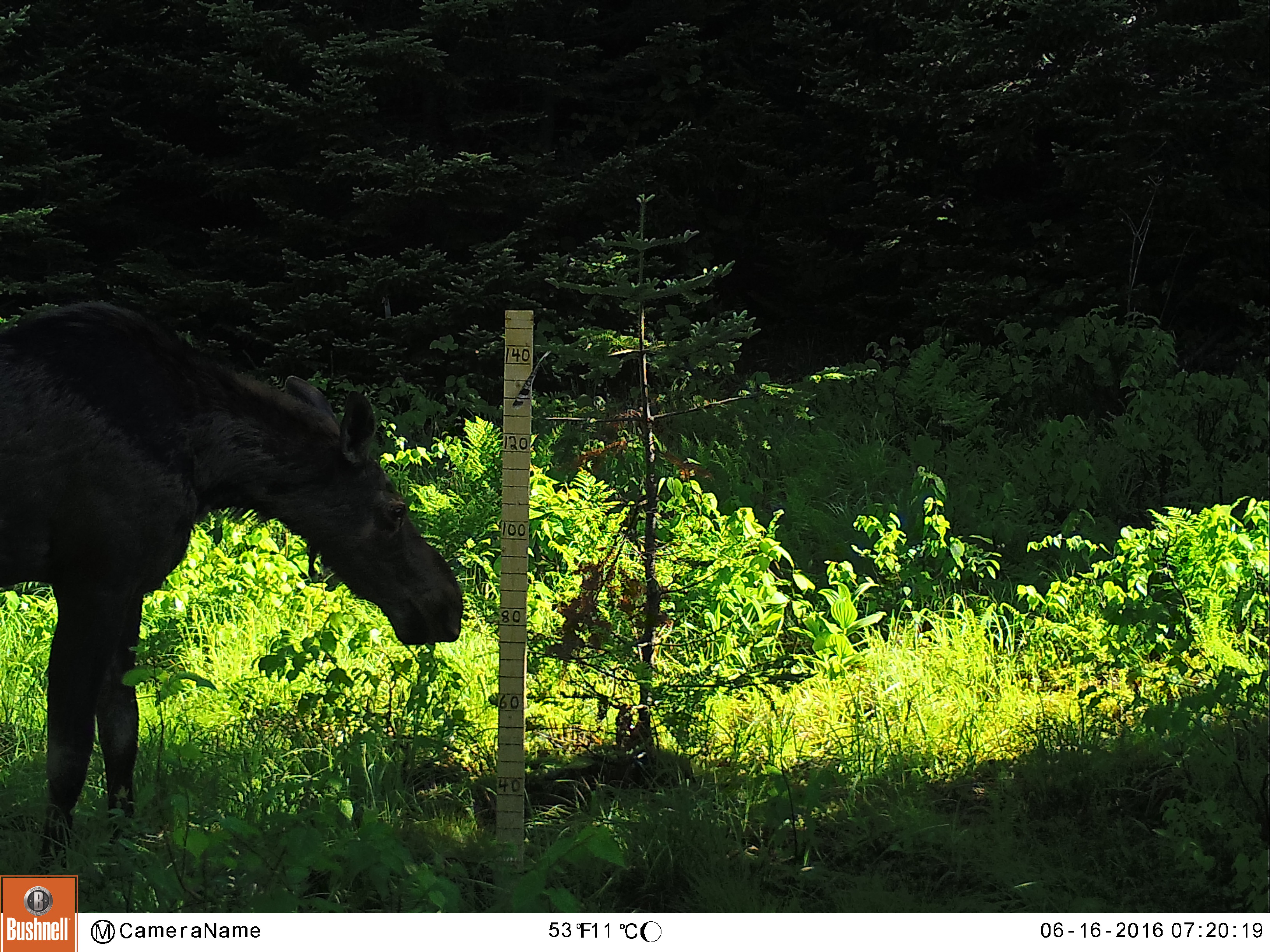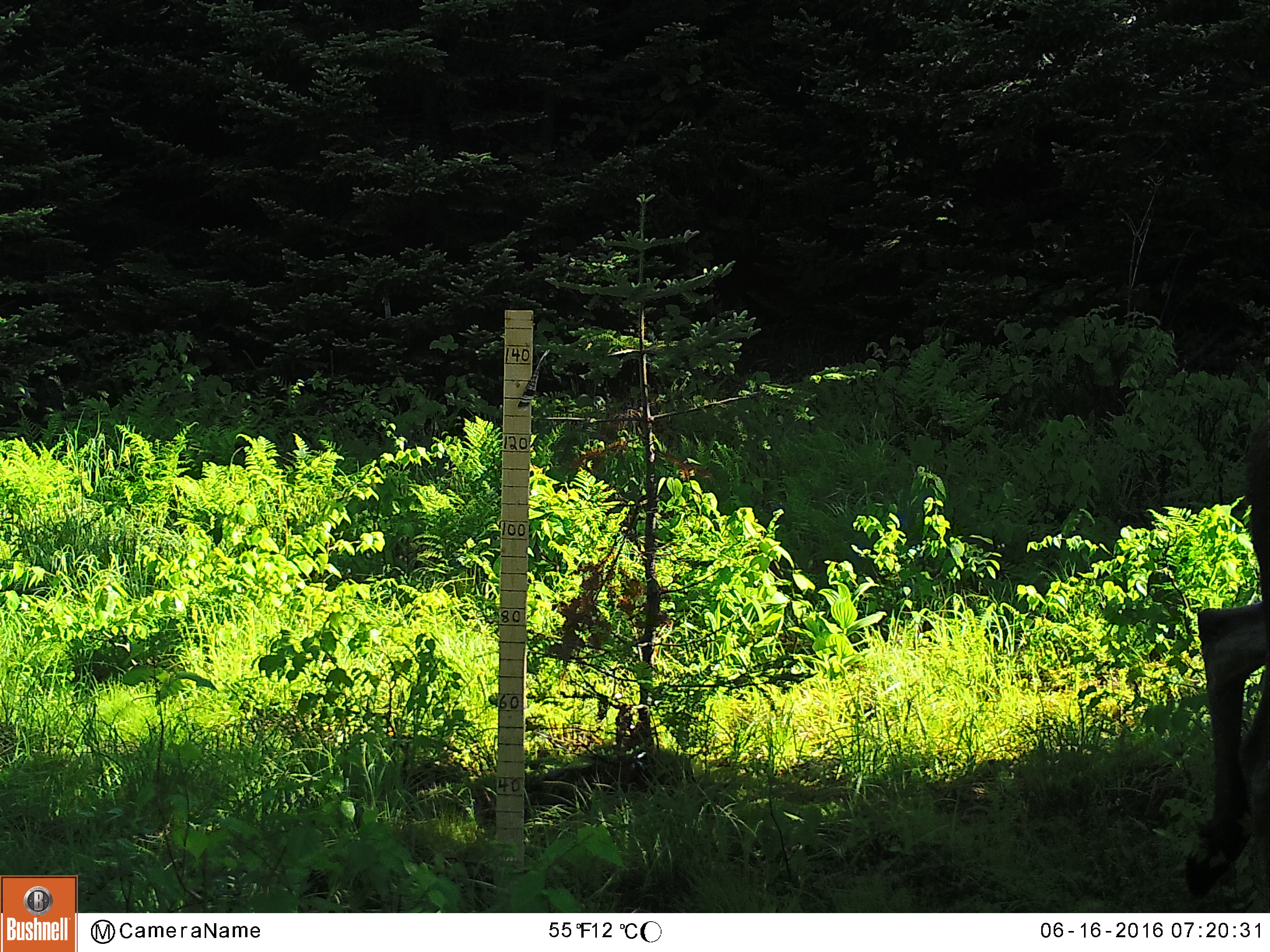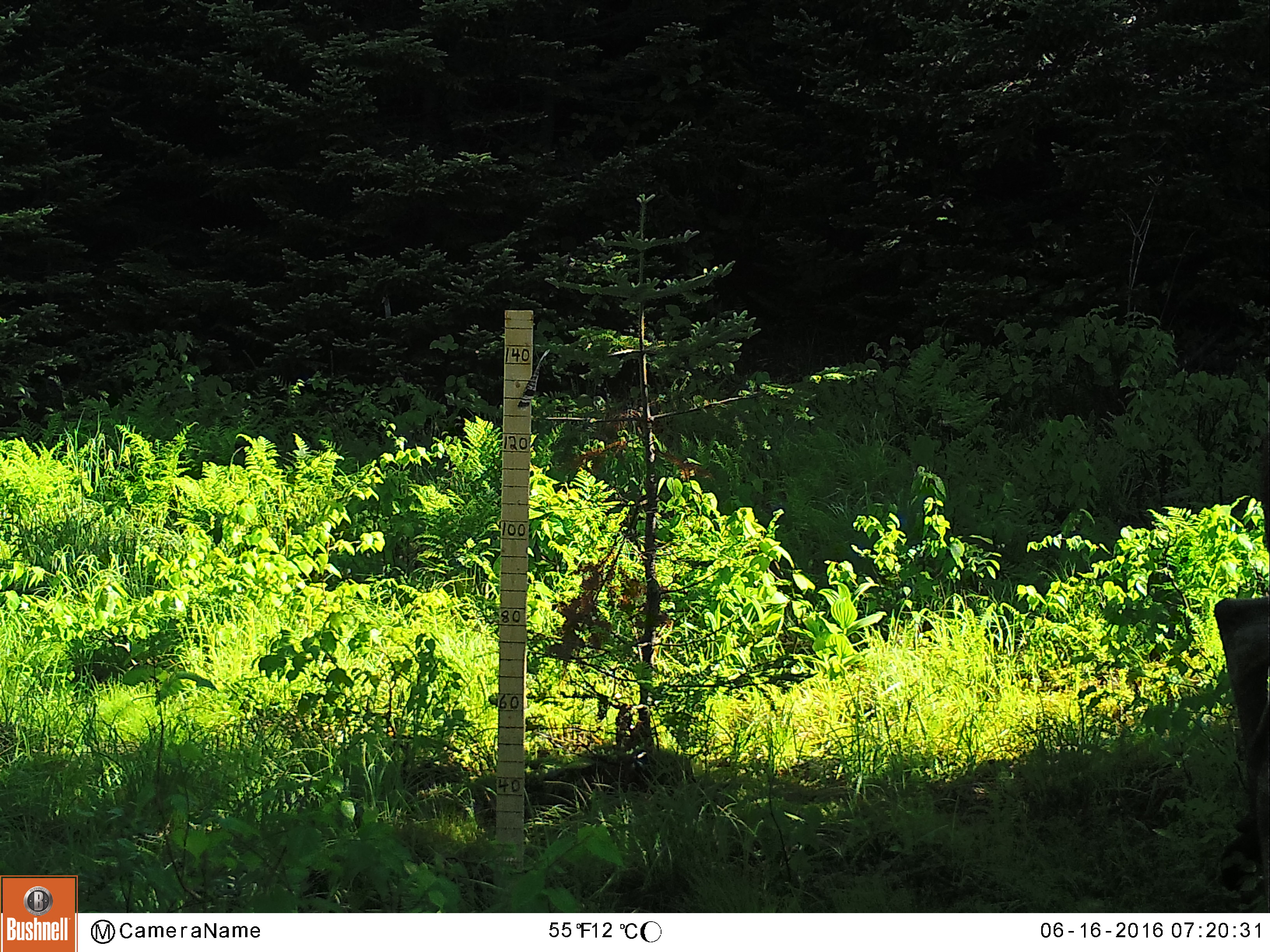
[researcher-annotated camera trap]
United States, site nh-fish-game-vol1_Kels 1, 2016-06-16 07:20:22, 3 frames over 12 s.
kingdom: Animalia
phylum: Chordata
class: Mammalia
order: Artiodactyla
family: Cervidae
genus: Alces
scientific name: Alces alces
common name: moose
Moose (Alces alces).